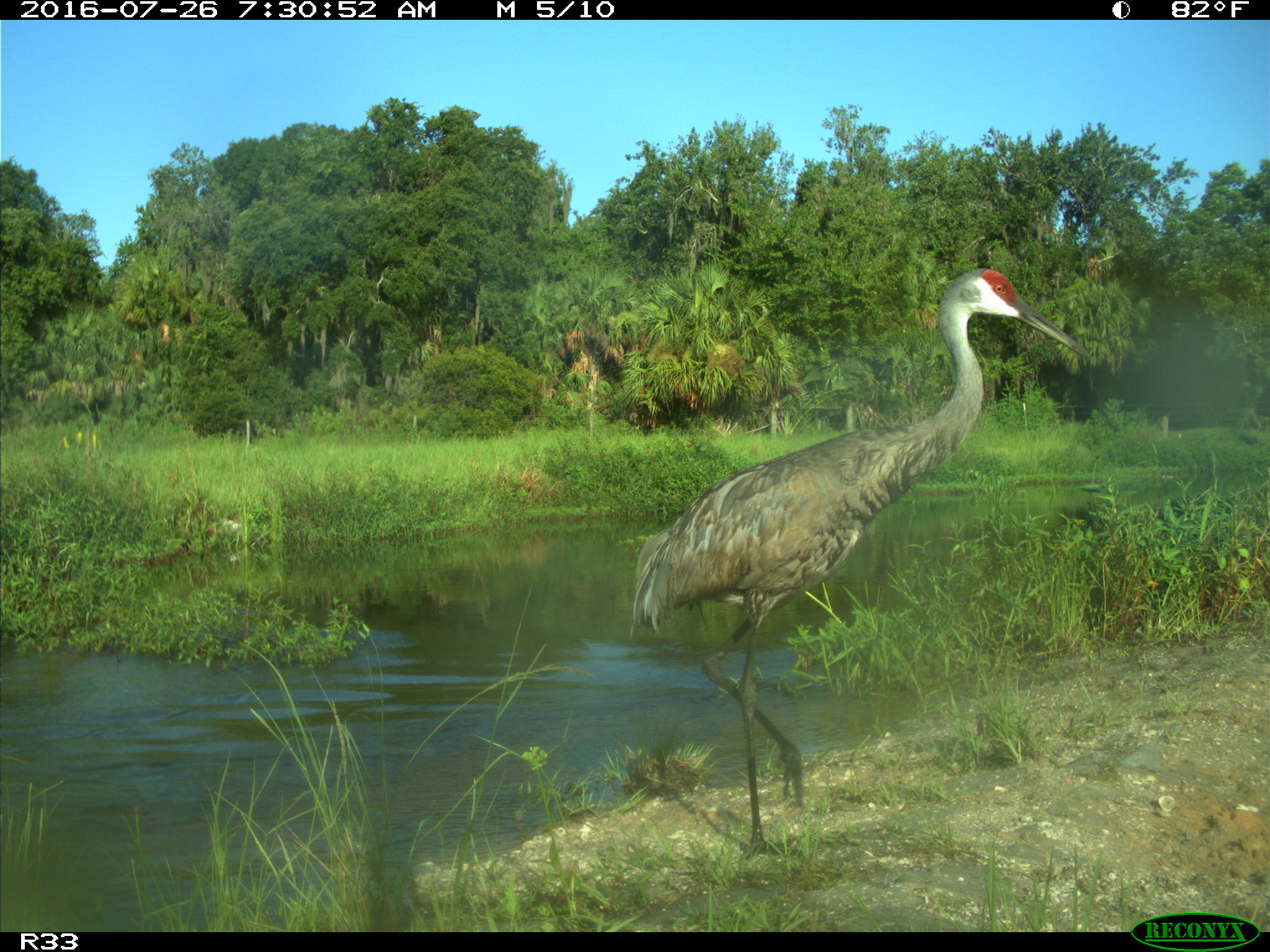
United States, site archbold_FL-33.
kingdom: Animalia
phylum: Chordata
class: Aves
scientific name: Aves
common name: birds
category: unidentified bird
Unidentified bird (birds) (Aves).